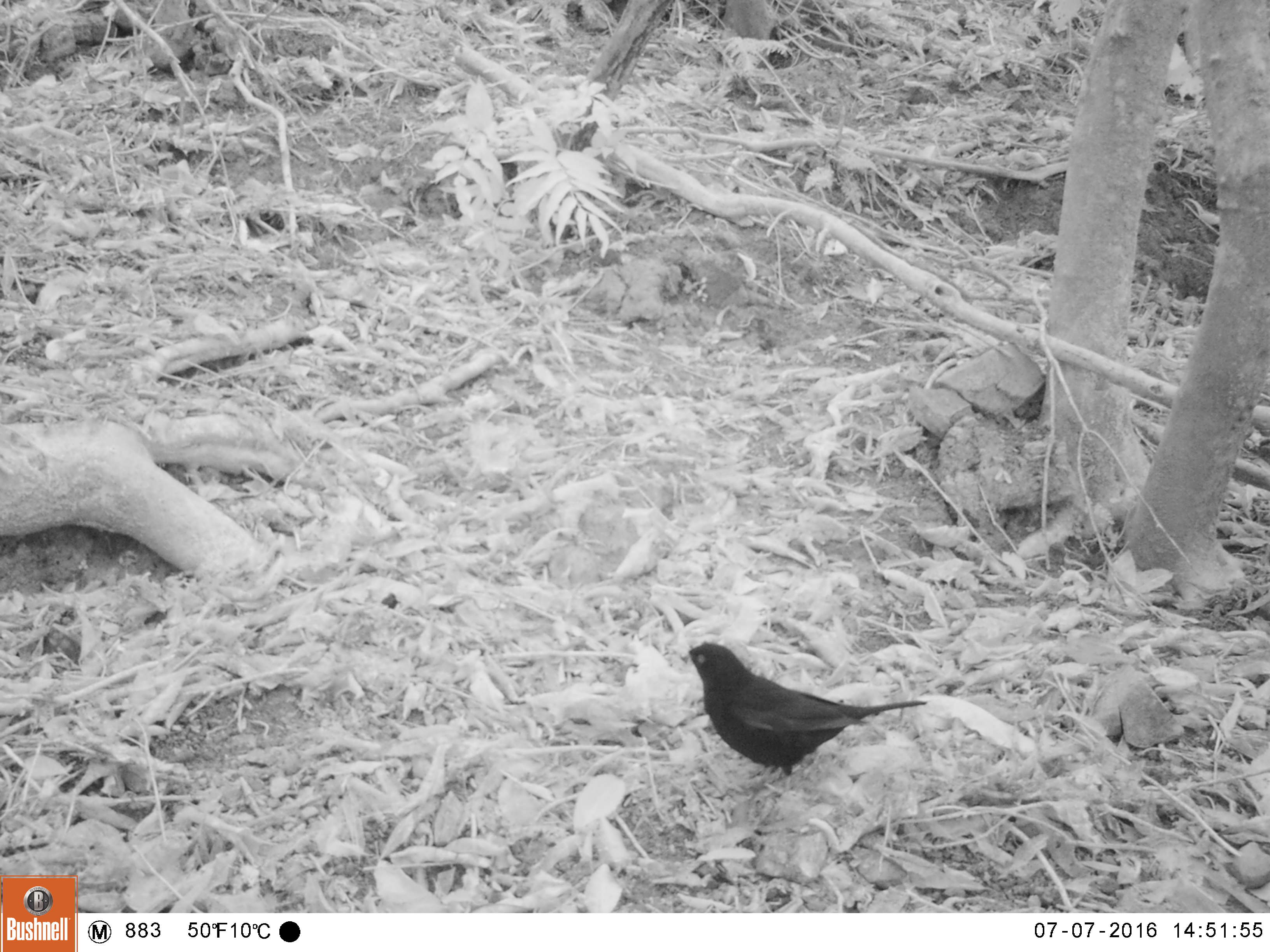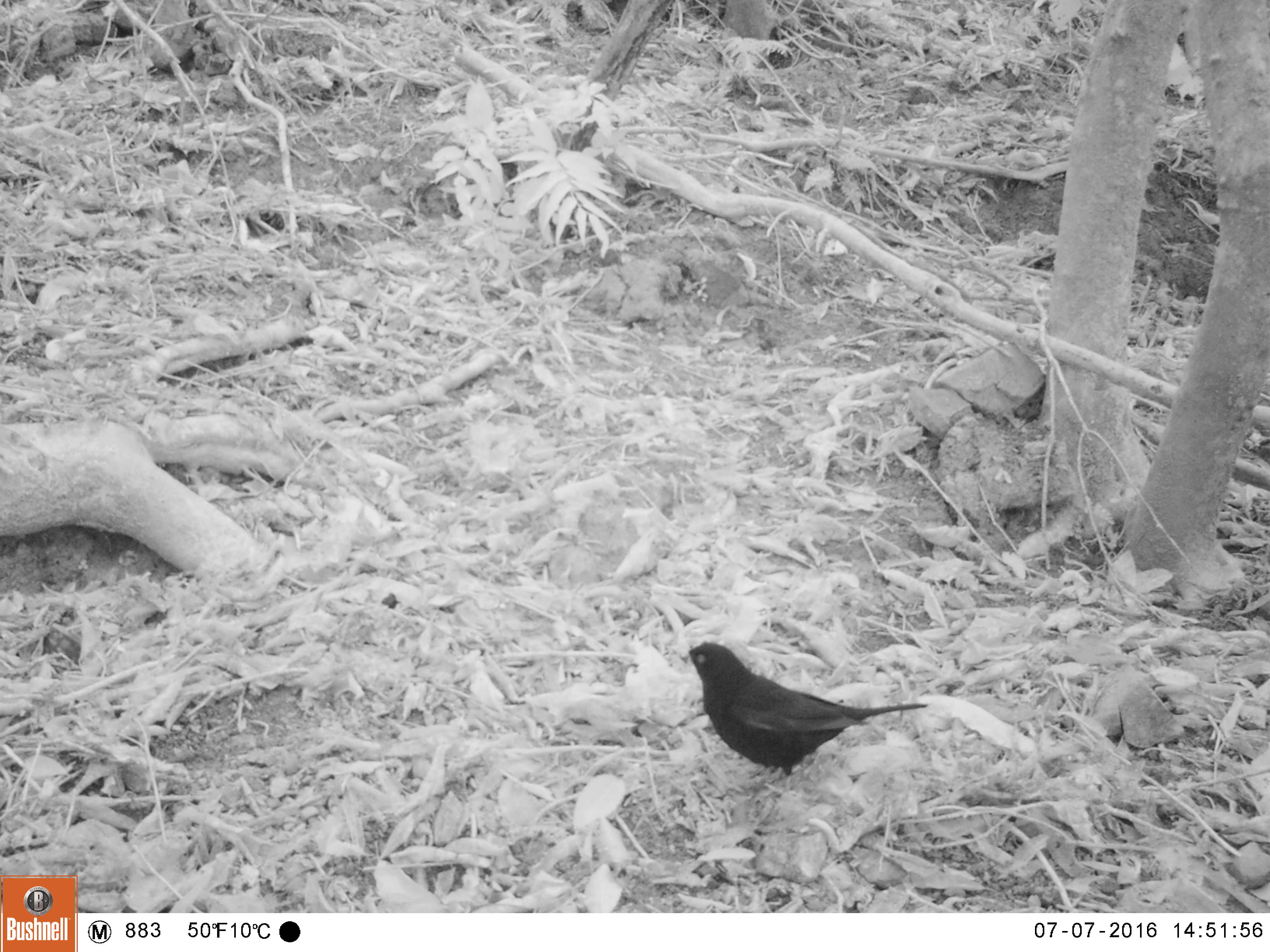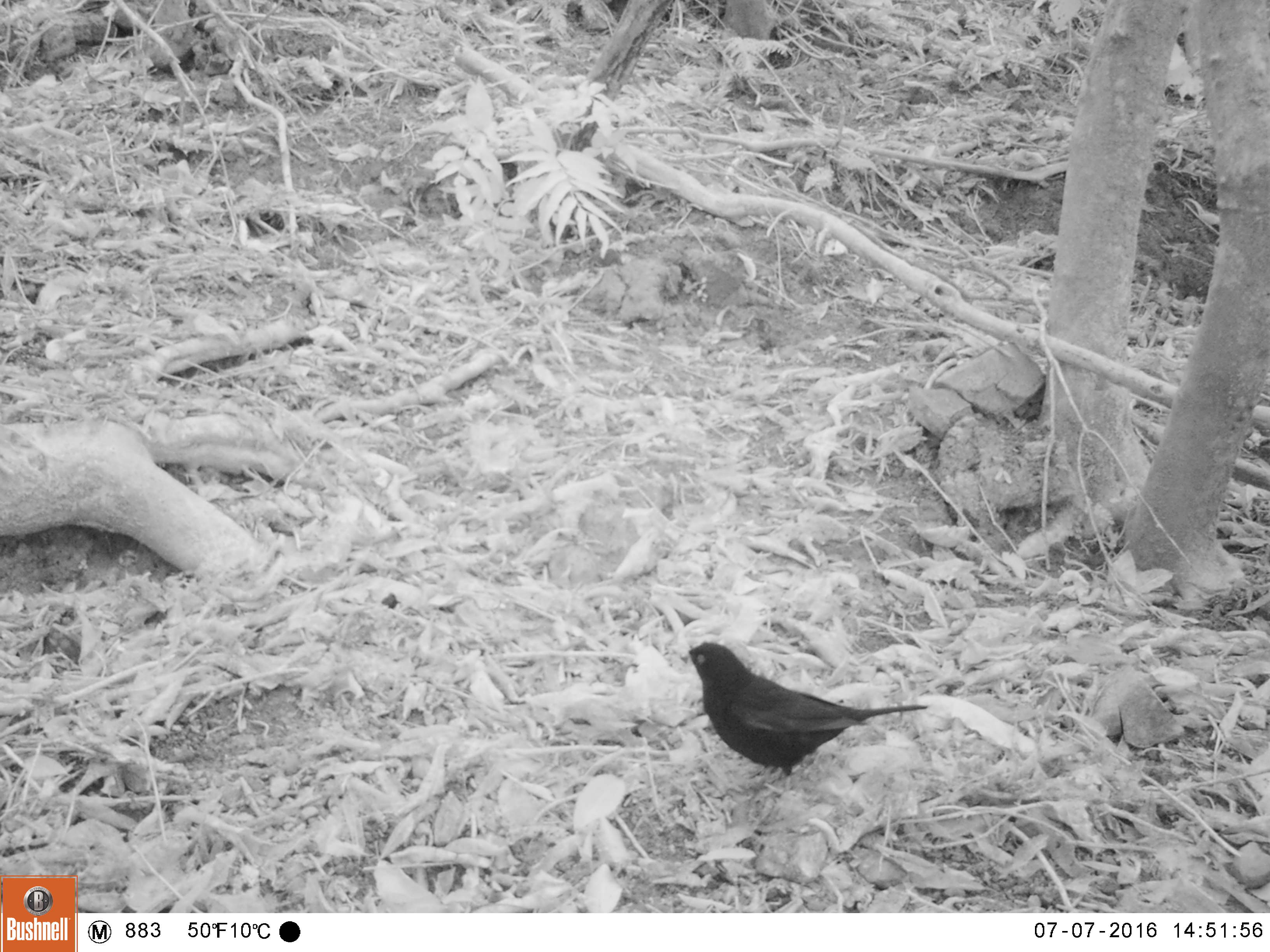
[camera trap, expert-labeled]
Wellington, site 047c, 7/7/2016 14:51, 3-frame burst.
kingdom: Animalia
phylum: Chordata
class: Aves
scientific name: Aves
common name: bird